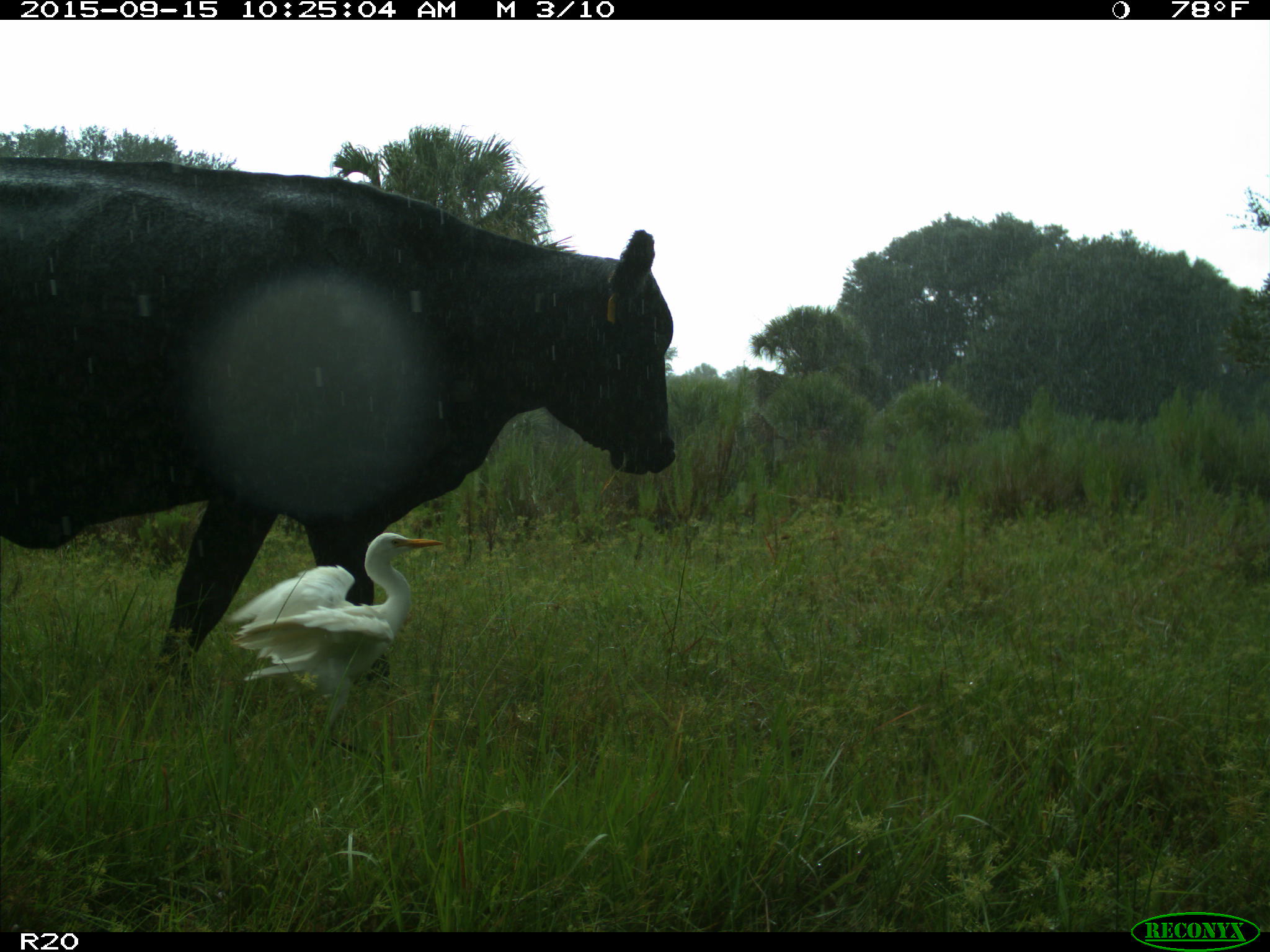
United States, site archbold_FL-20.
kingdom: Animalia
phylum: Chordata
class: Mammalia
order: Artiodactyla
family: Bovidae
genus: Bos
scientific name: Bos taurus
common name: domestic cow